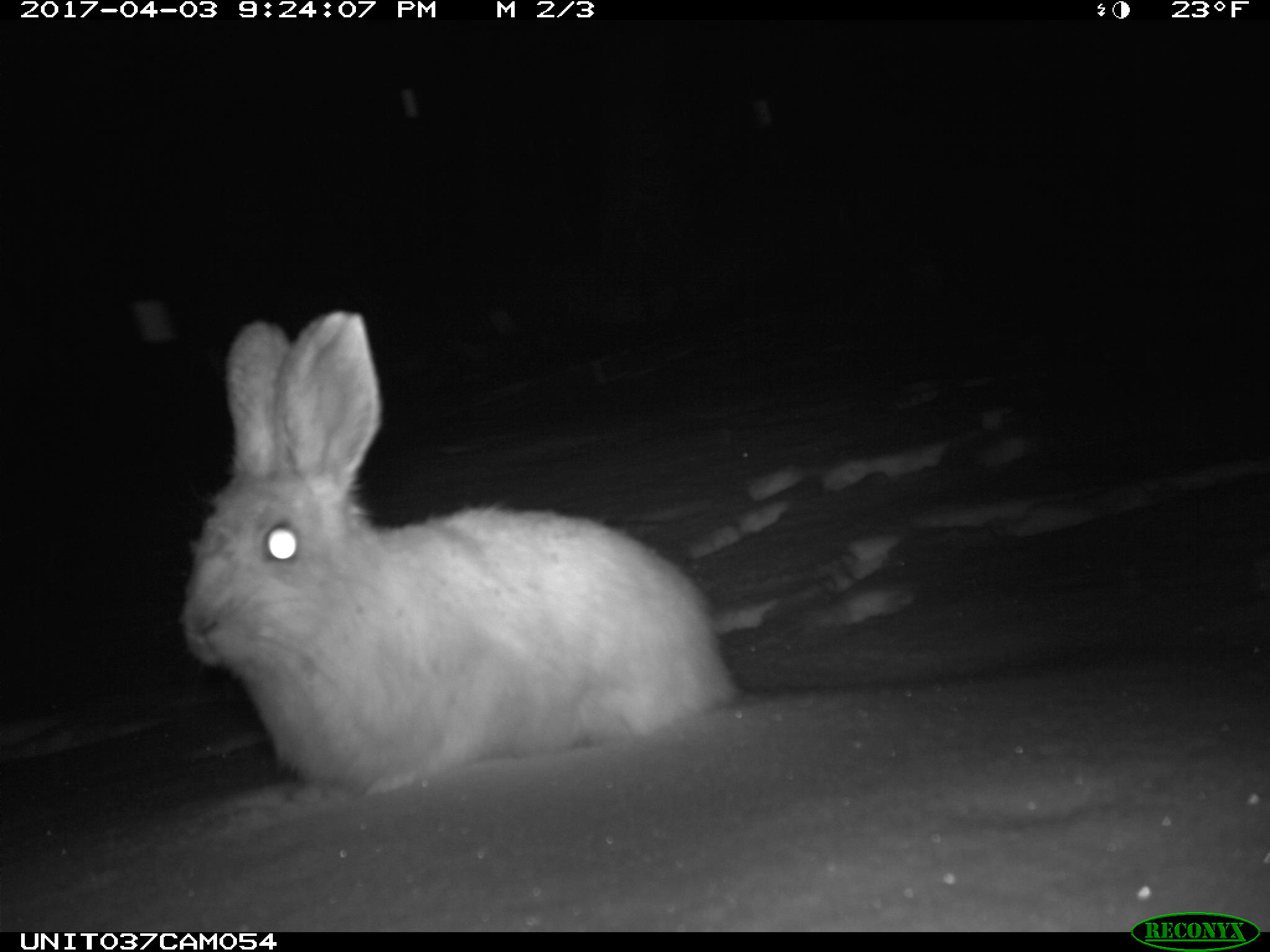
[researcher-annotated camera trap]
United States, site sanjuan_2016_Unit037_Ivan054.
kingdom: Animalia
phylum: Chordata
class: Mammalia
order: Lagomorpha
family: Leporidae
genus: Lepus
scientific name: Lepus americanus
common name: snowshoe hare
Lepus americanus (snowshoe hare).